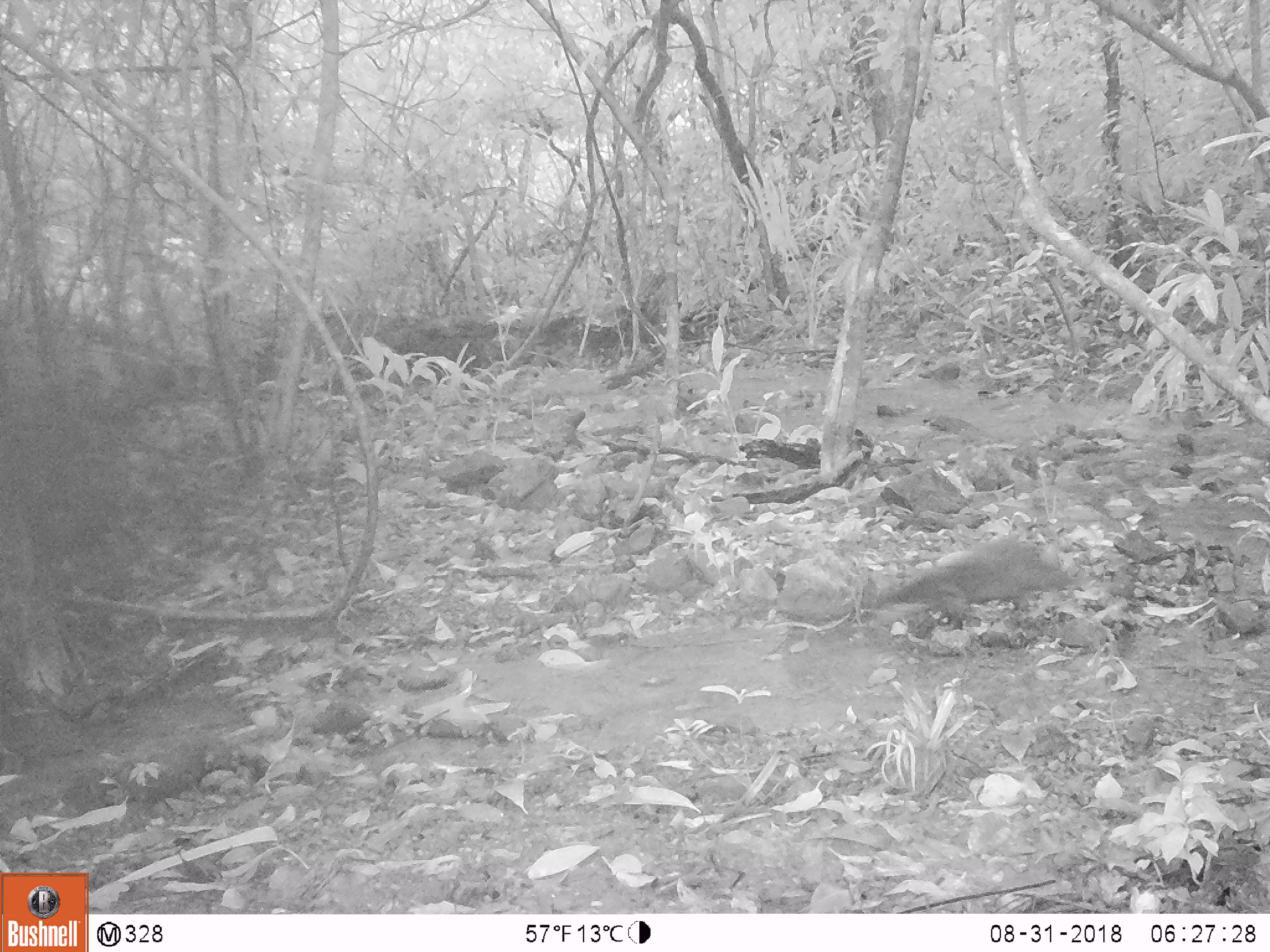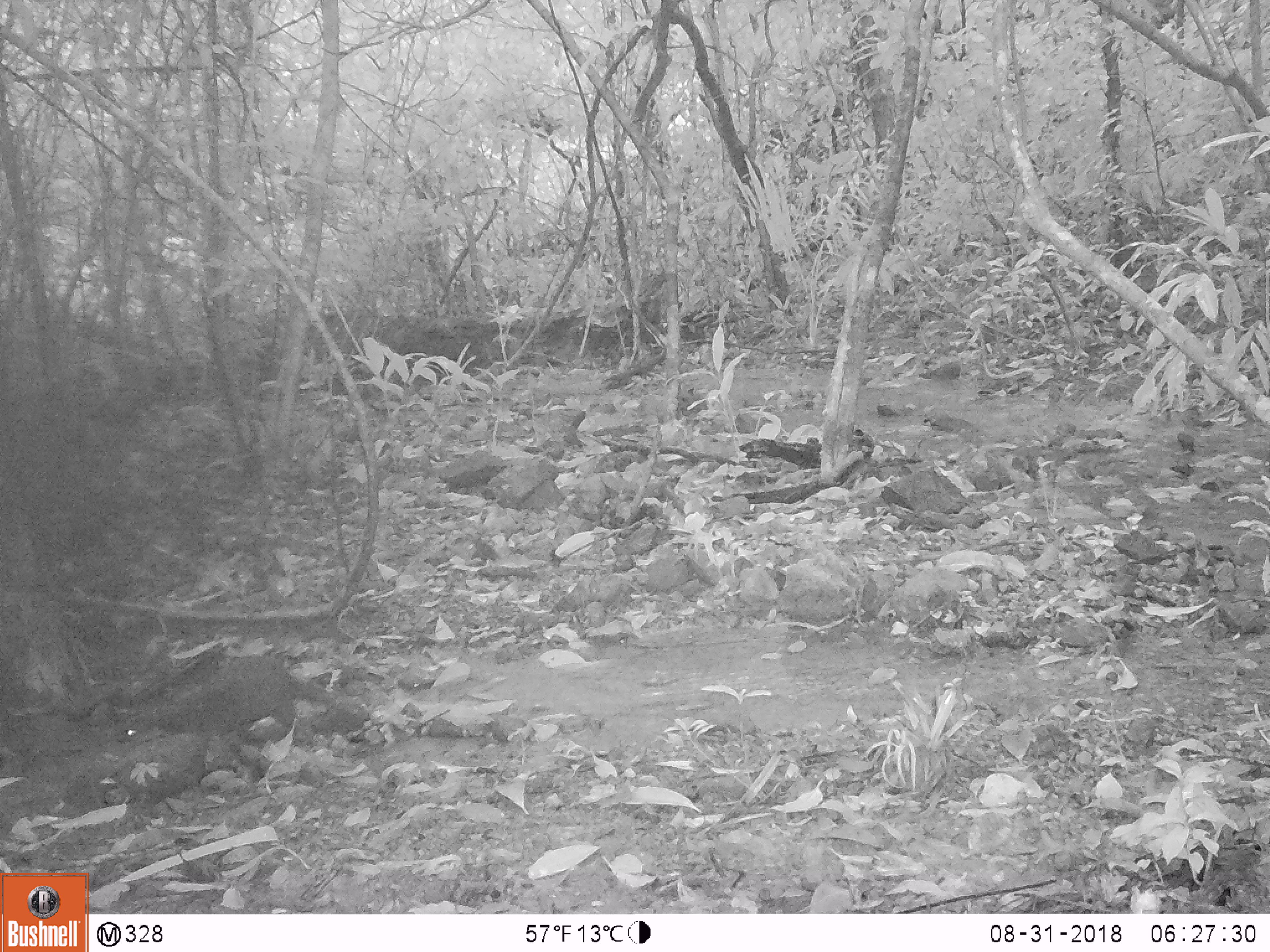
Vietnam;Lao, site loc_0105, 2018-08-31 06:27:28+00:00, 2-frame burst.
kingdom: Animalia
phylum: Chordata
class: Mammalia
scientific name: Mammalia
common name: mammal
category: unidentified small mammal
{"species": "unidentified small mammal (mammal) (Mammalia)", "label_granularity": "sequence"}